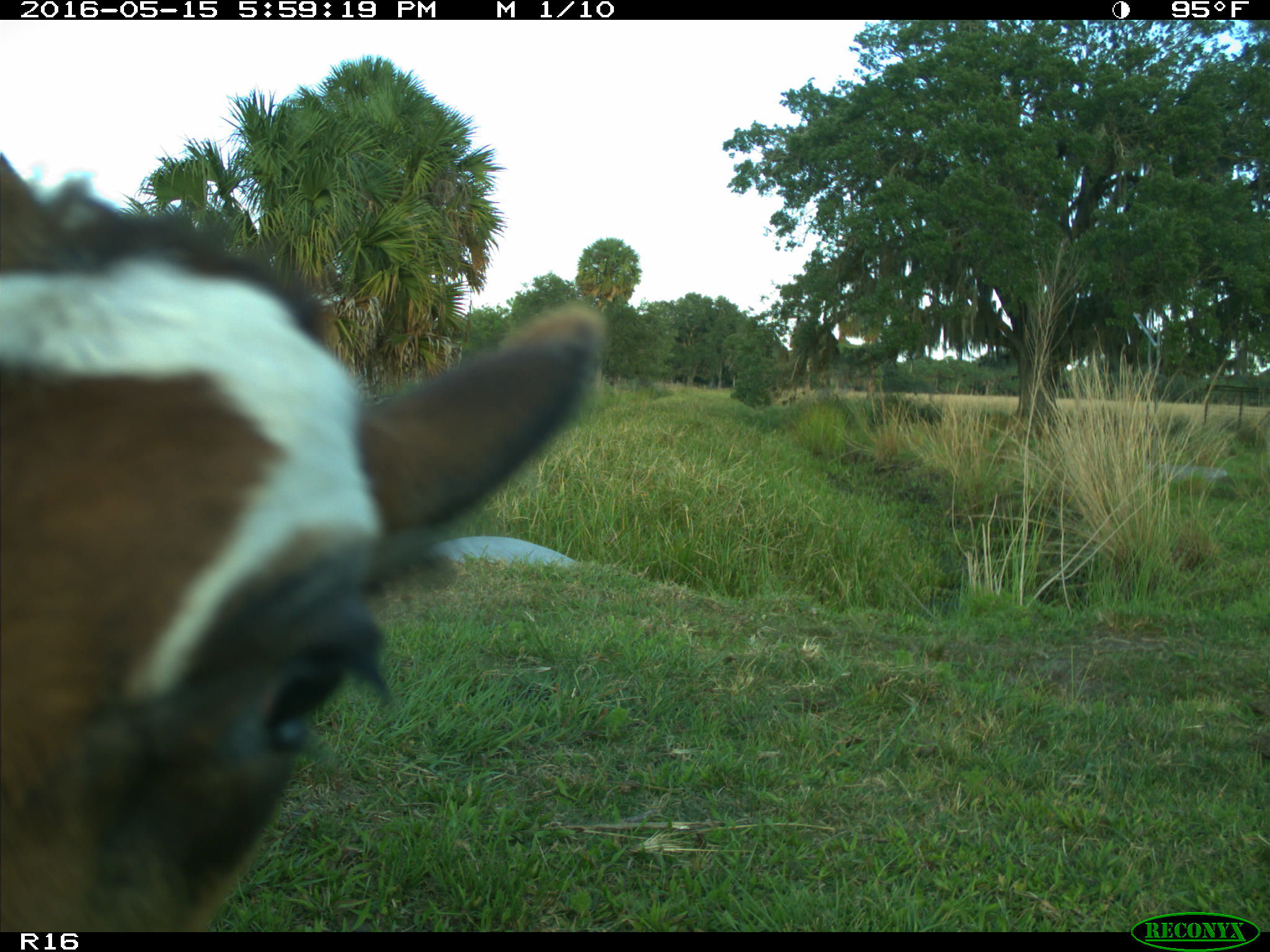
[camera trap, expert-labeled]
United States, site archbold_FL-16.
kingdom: Animalia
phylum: Chordata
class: Mammalia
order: Artiodactyla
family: Bovidae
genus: Bos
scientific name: Bos taurus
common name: domestic cow